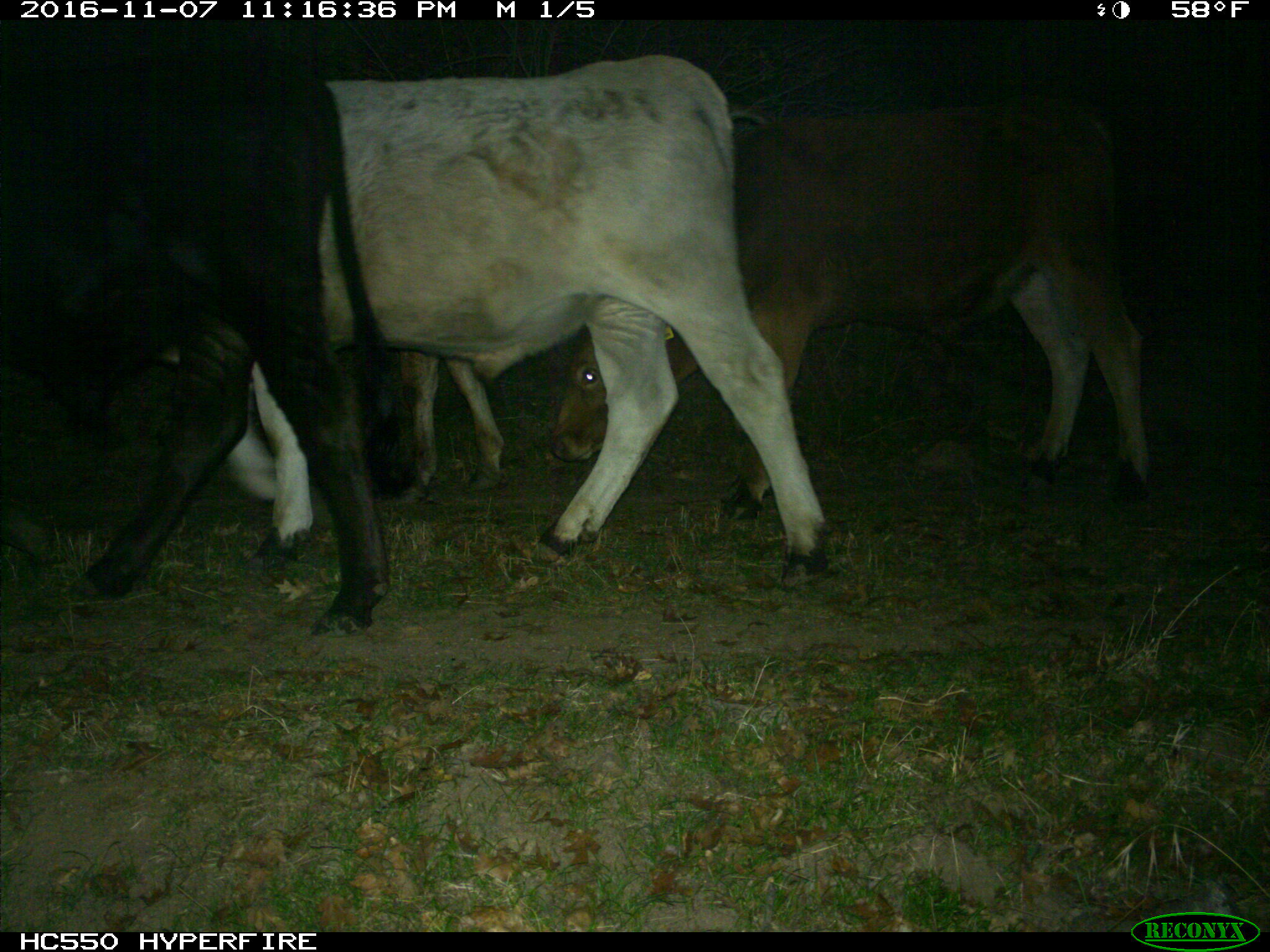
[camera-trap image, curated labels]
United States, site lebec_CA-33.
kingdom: Animalia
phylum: Chordata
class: Mammalia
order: Artiodactyla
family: Bovidae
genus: Bos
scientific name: Bos taurus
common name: domestic cow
Bos taurus (domestic cow).